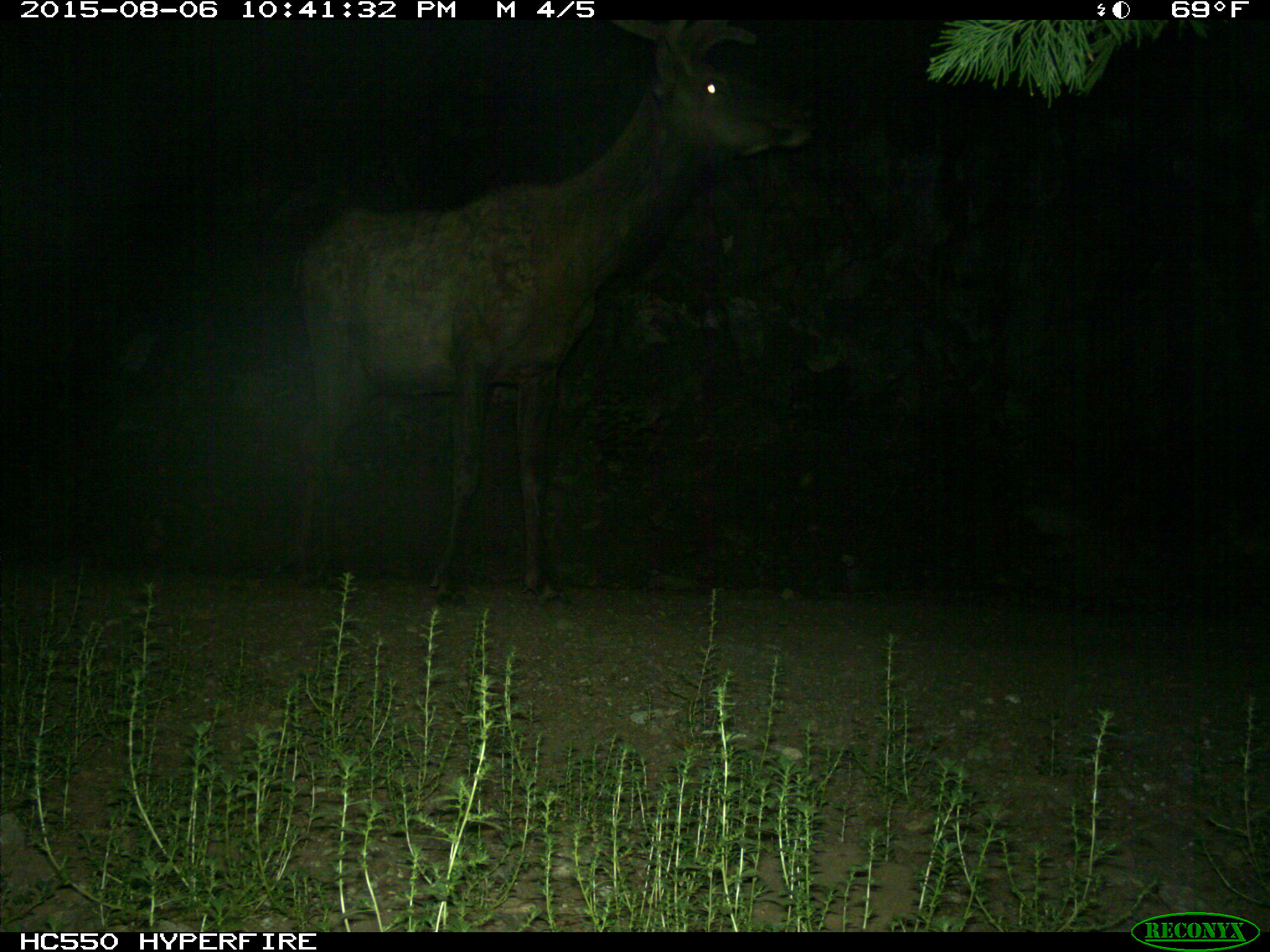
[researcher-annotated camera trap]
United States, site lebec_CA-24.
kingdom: Animalia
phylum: Chordata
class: Mammalia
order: Artiodactyla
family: Cervidae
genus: Cervus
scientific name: Cervus canadensis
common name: elk